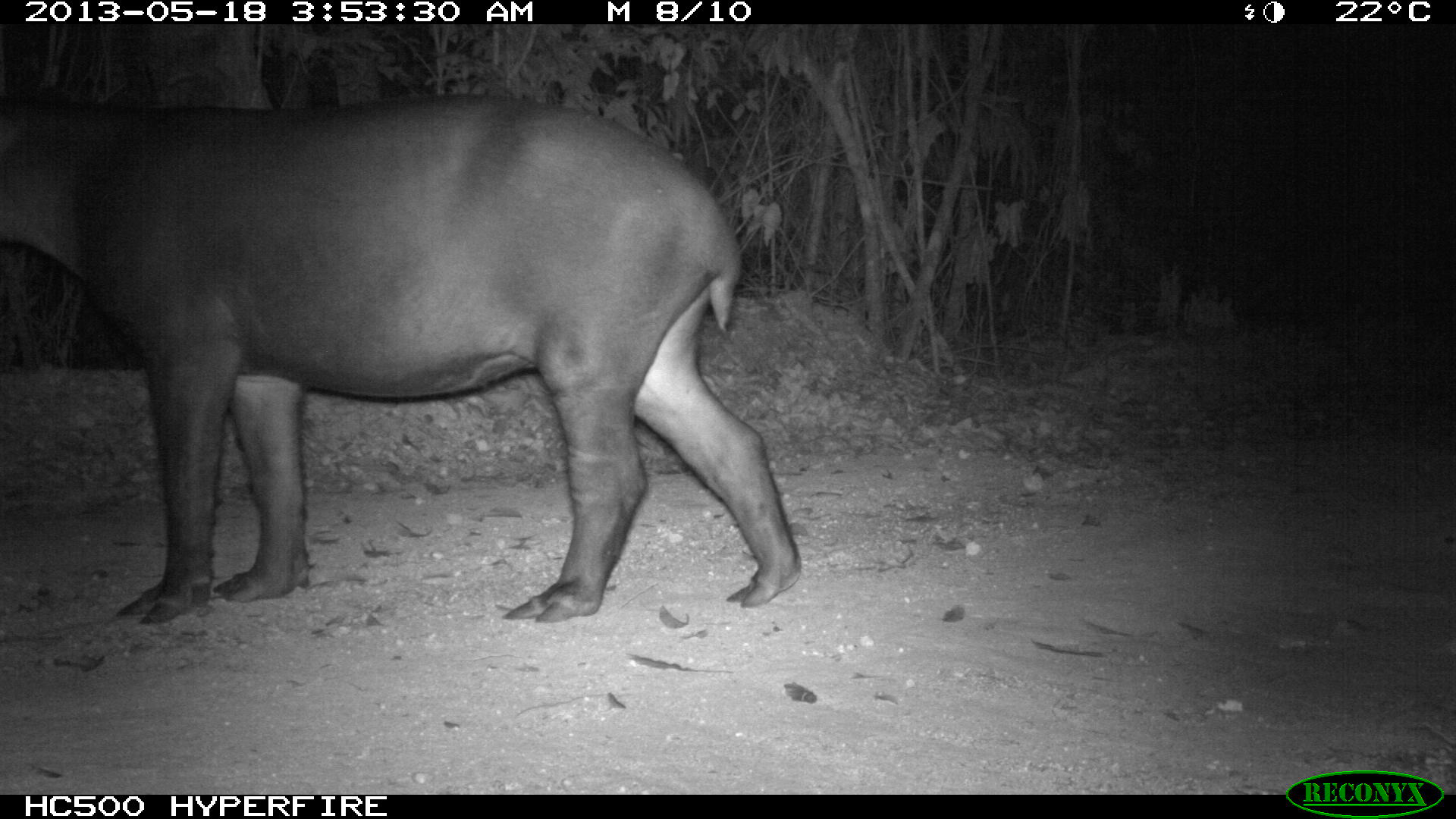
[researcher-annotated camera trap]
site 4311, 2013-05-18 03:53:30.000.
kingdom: Animalia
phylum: Chordata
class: Mammalia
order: Perissodactyla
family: Tapiridae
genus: Tapirus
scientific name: Tapirus bairdii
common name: baird's tapir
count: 1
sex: female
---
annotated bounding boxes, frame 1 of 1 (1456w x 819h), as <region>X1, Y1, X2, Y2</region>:
tapirus bairdii: <region>0, 98, 800, 625</region>